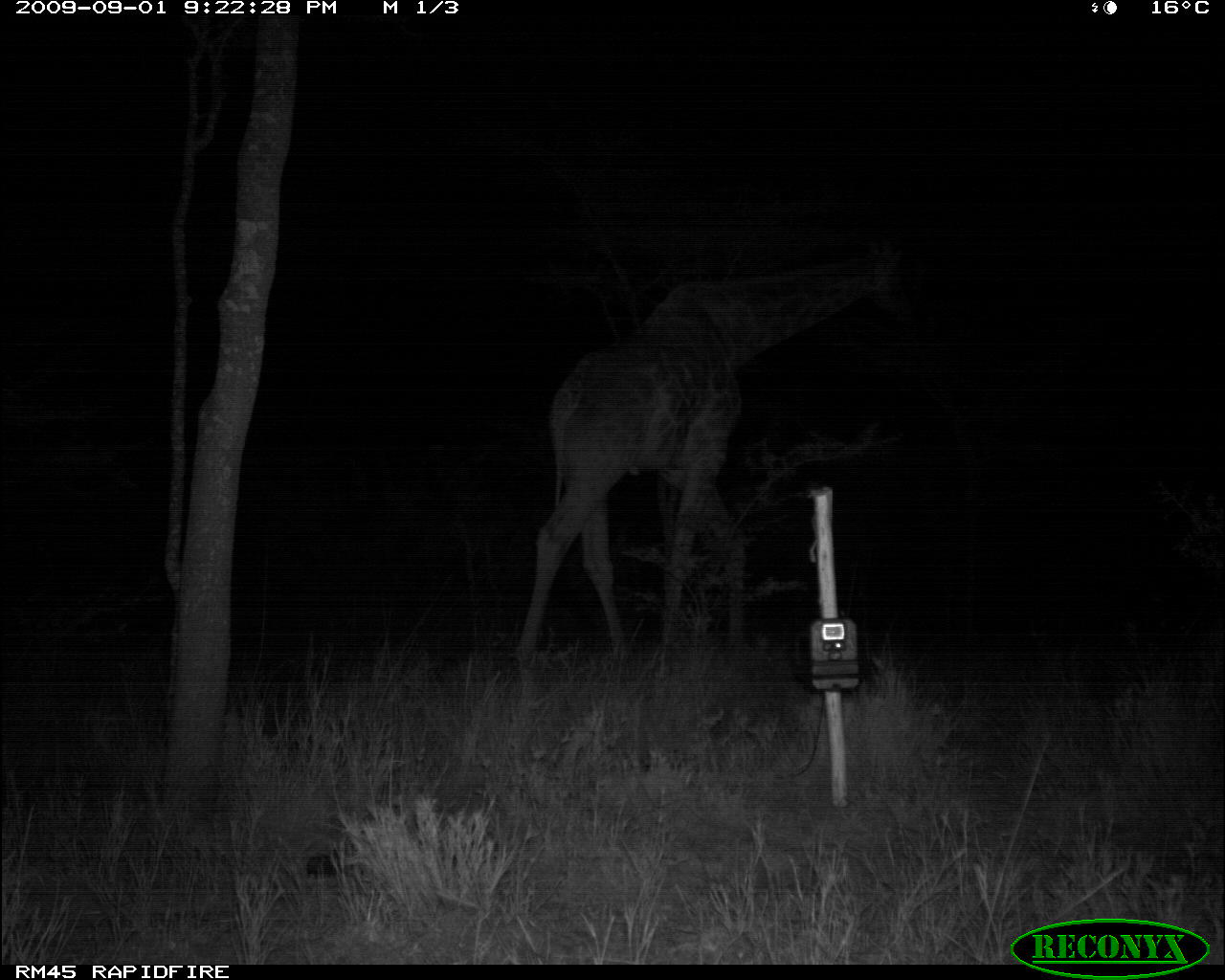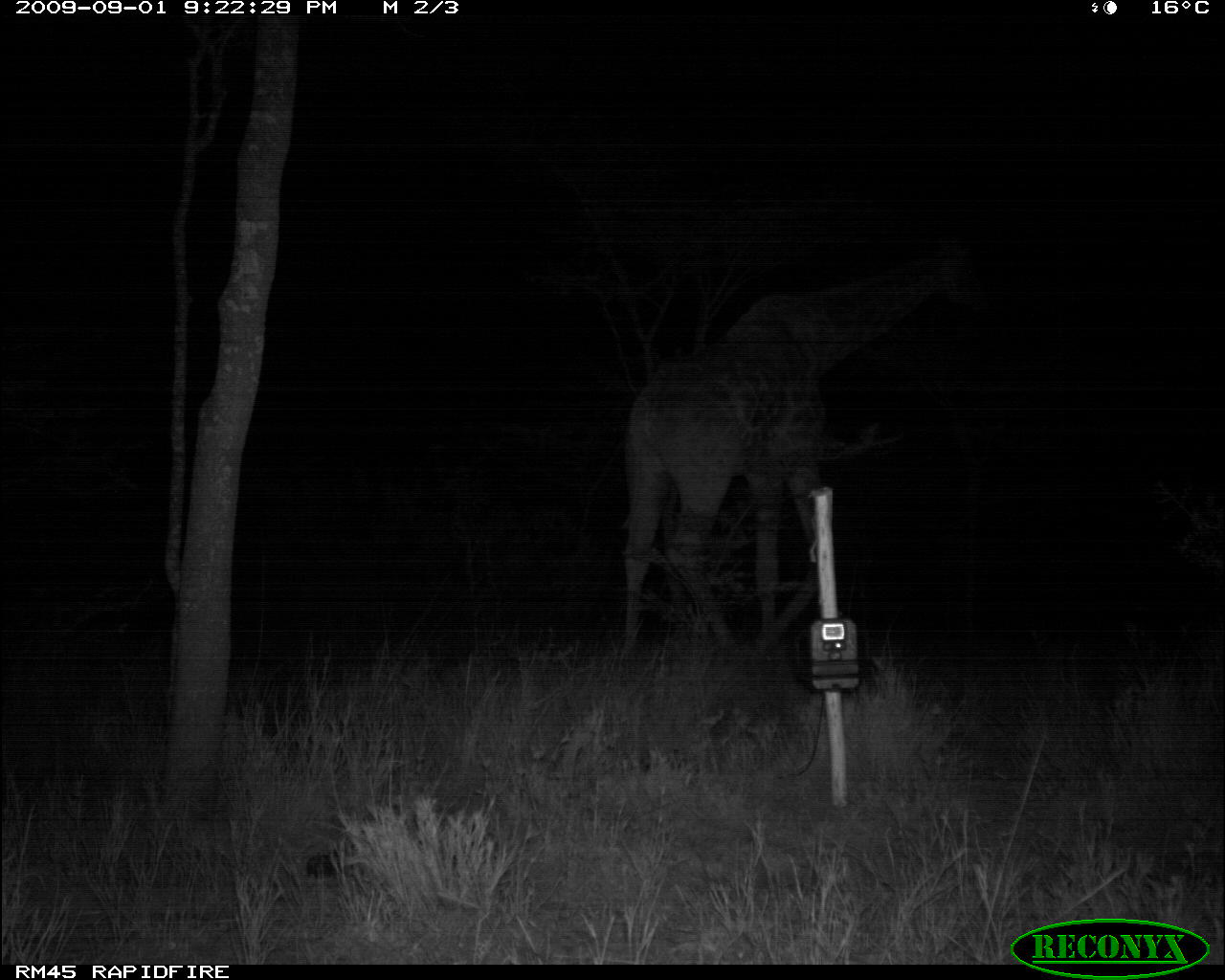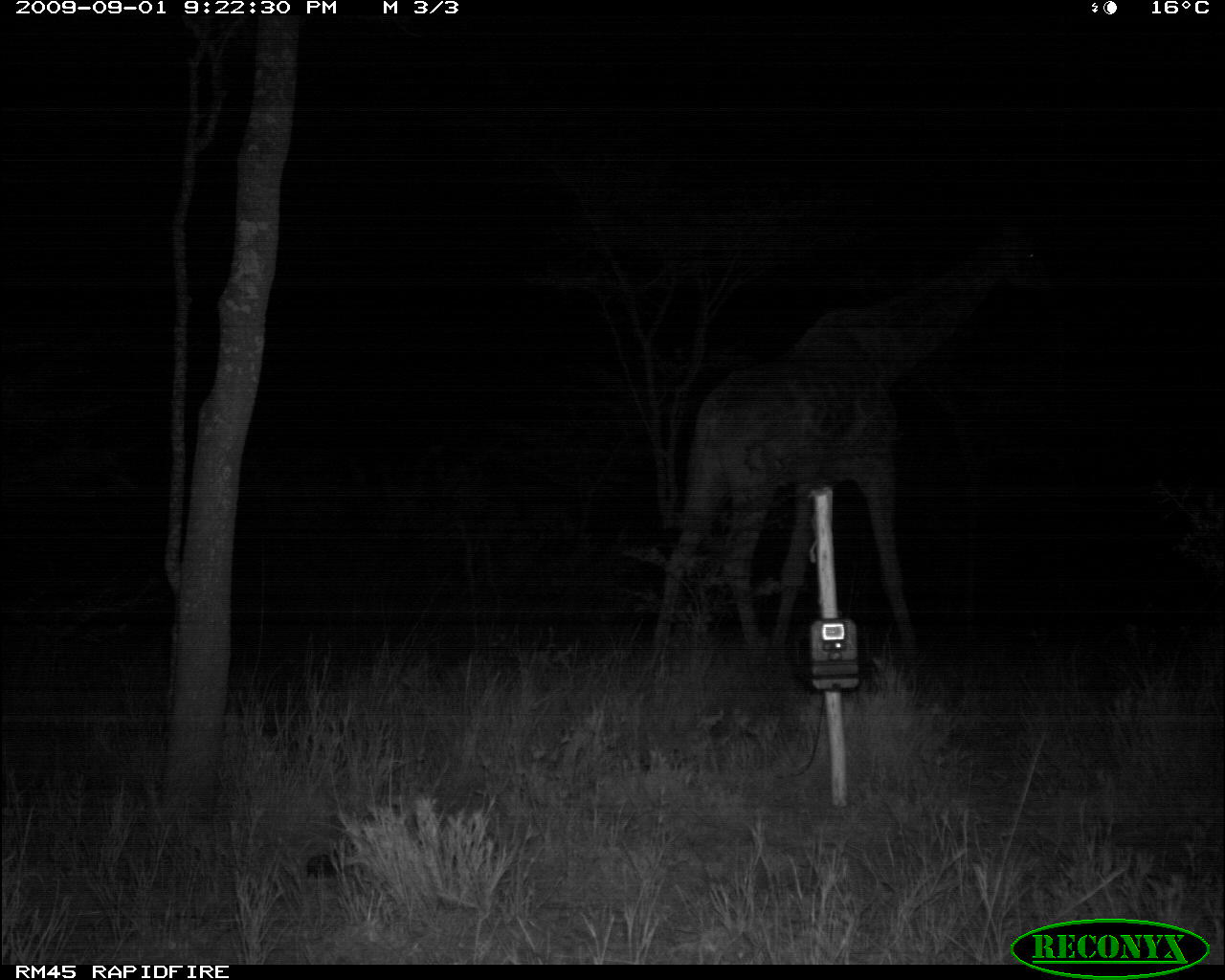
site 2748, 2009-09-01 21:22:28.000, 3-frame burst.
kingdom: Animalia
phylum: Chordata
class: Mammalia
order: Artiodactyla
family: Giraffidae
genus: Giraffa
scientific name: Giraffa camelopardalis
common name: giraffe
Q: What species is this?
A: Giraffa camelopardalis (giraffe).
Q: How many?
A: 1.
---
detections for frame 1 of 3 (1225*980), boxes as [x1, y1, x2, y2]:
giraffa camelopardalis: [511, 234, 915, 710]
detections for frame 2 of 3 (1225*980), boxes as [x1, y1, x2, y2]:
giraffa camelopardalis: [611, 234, 992, 678]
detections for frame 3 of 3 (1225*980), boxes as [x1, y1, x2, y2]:
giraffa camelopardalis: [649, 211, 1062, 686]